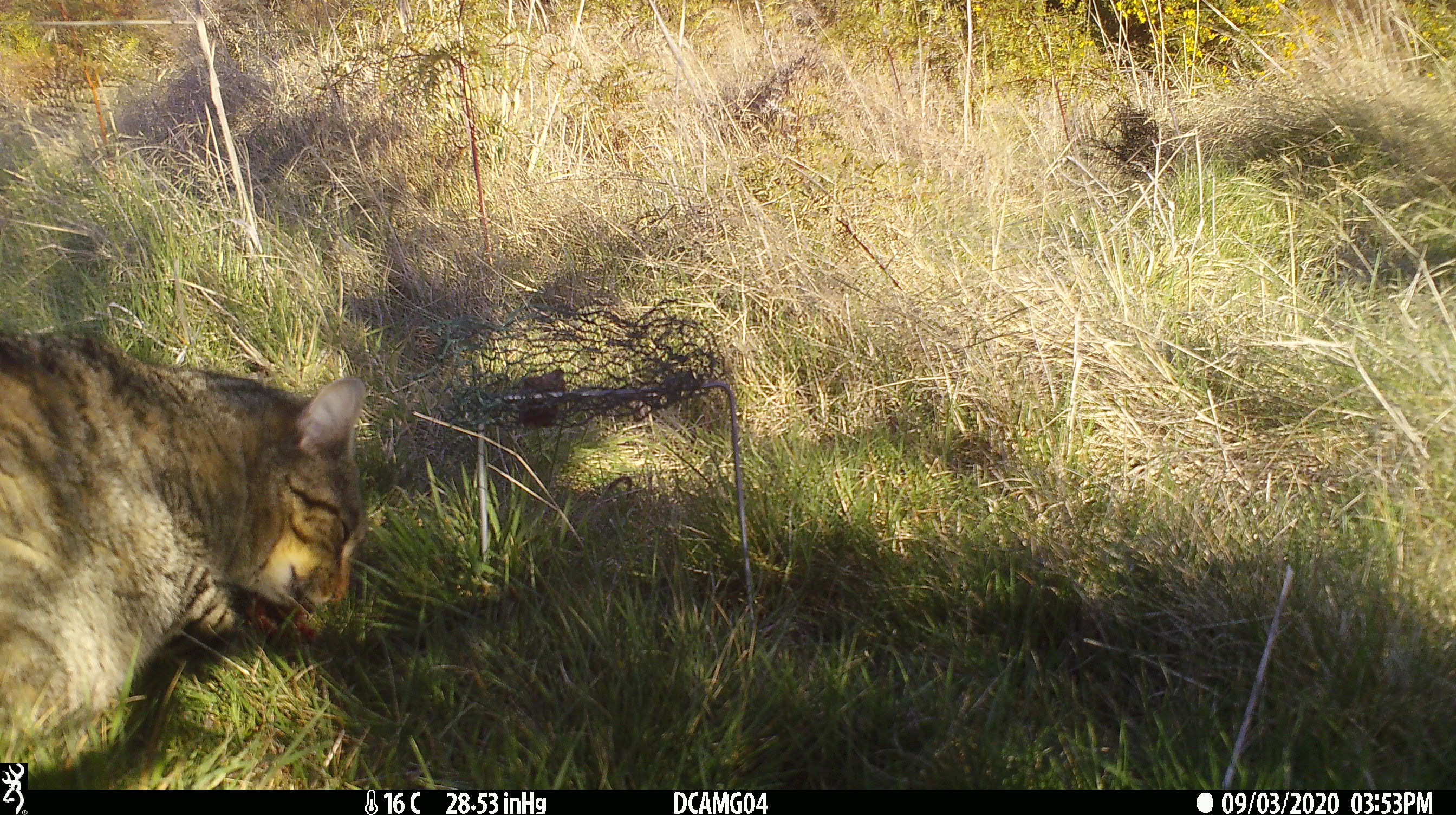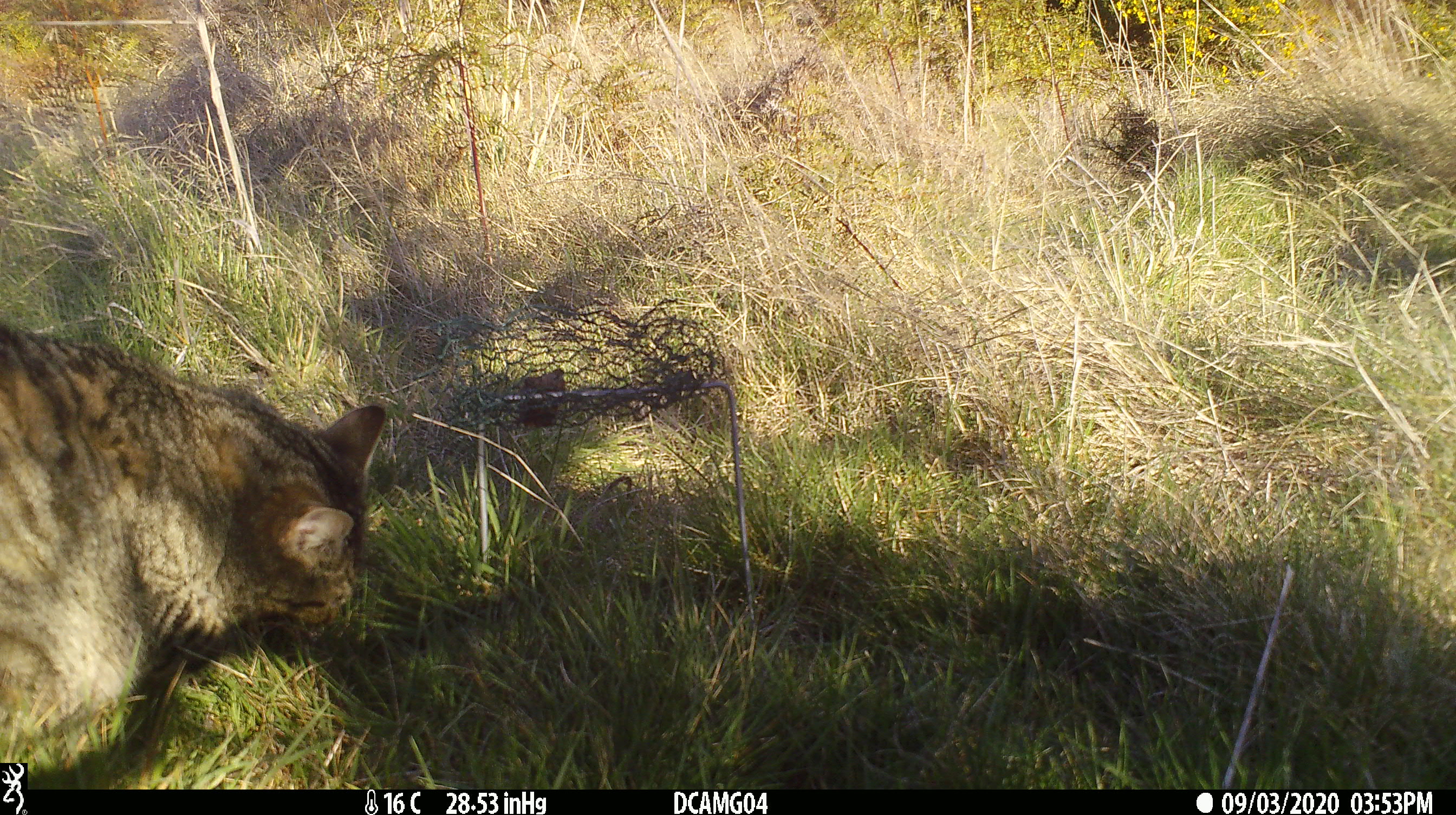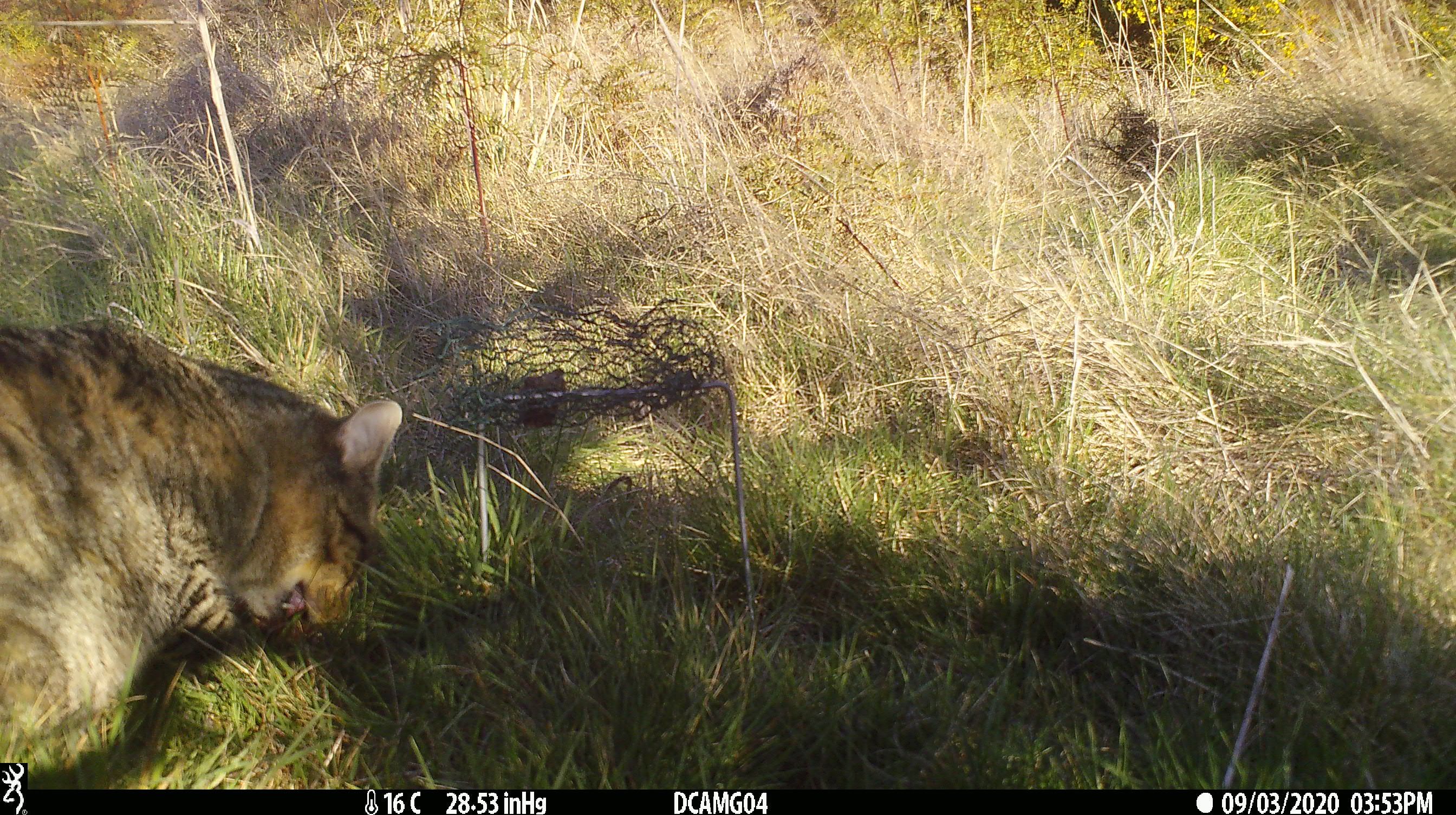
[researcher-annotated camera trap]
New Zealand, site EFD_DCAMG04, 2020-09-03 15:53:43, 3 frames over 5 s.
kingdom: Animalia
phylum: Chordata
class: Mammalia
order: Carnivora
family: Felidae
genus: Felis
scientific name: Felis catus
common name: domestic cat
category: cat